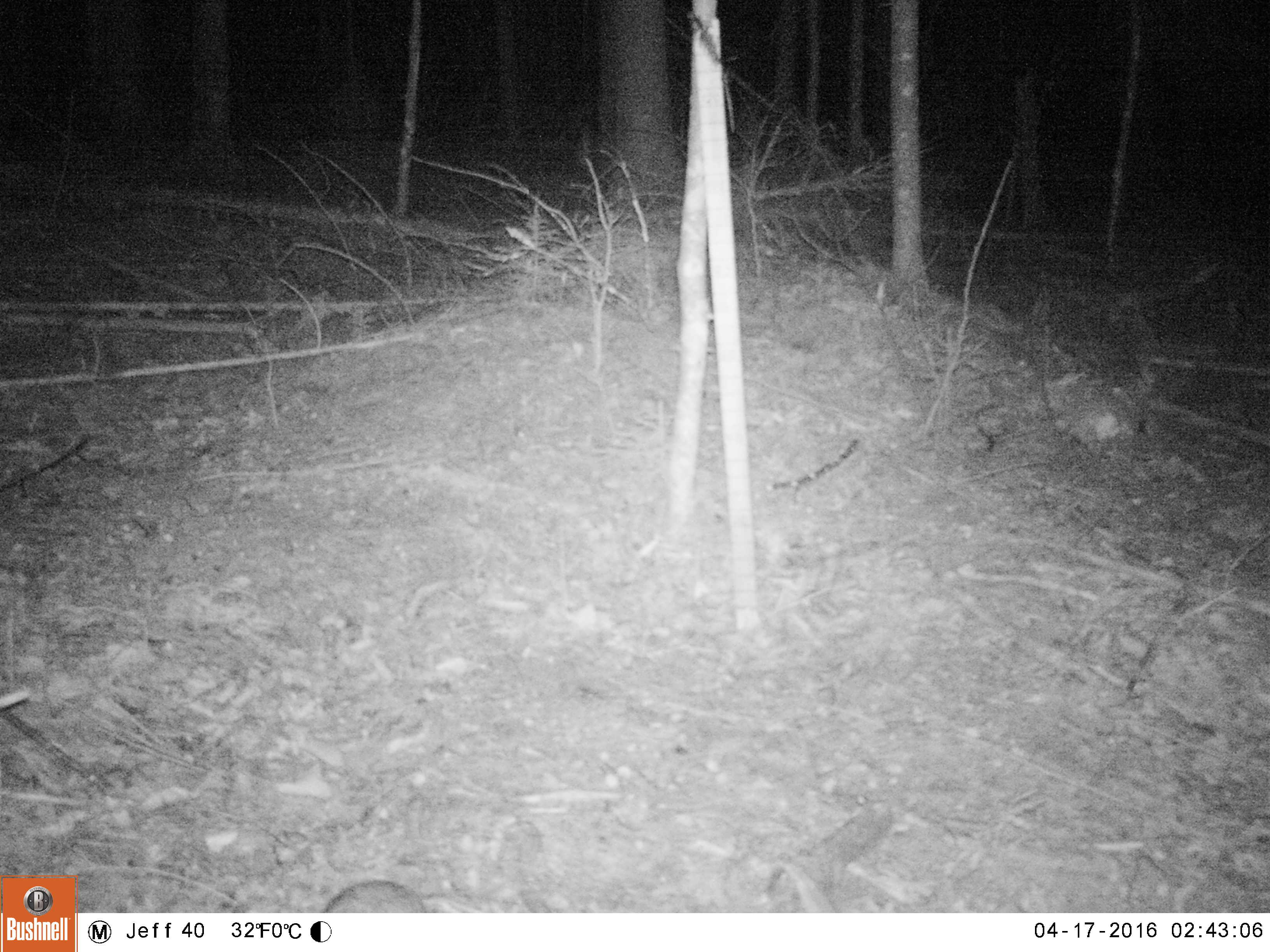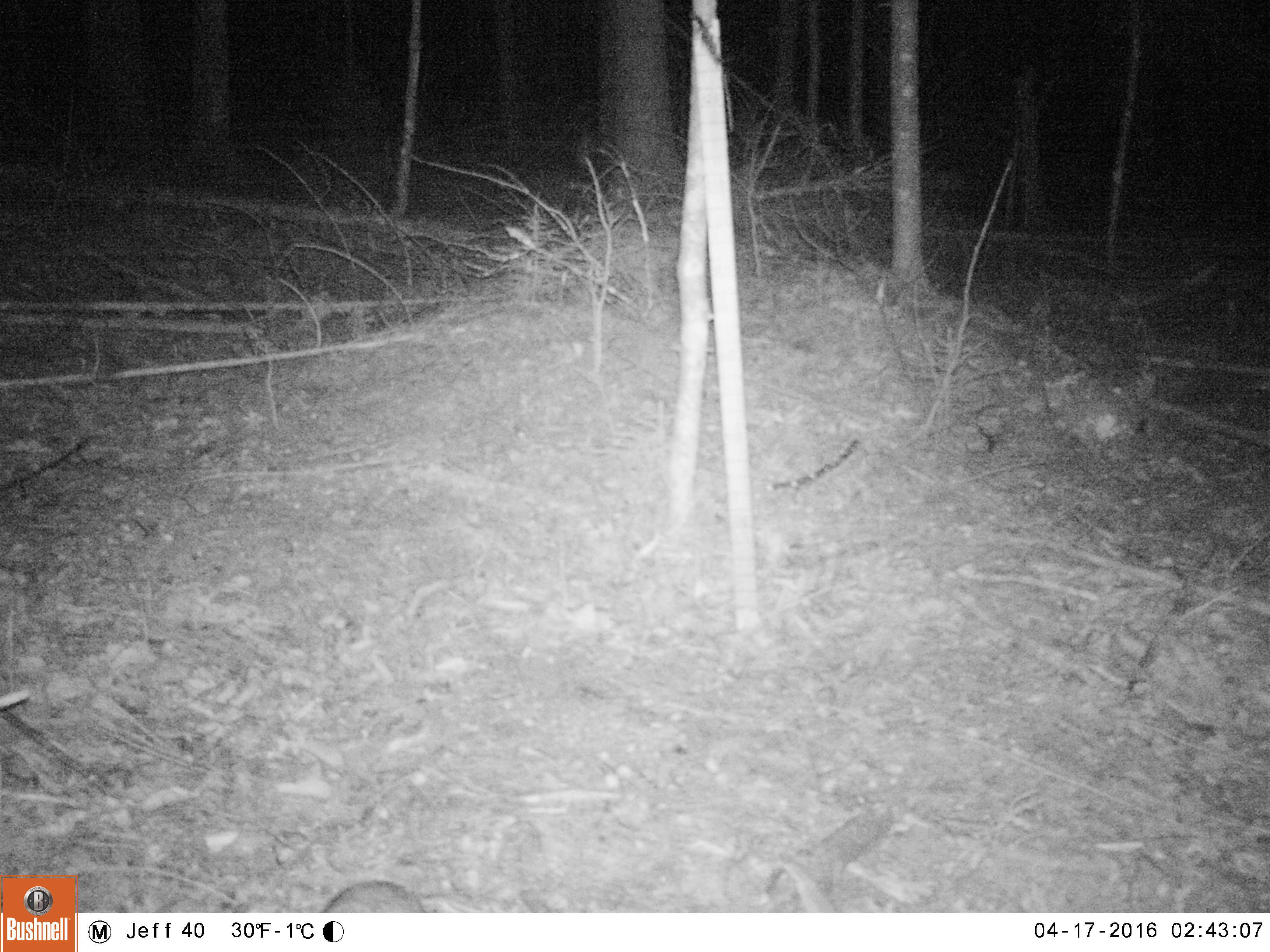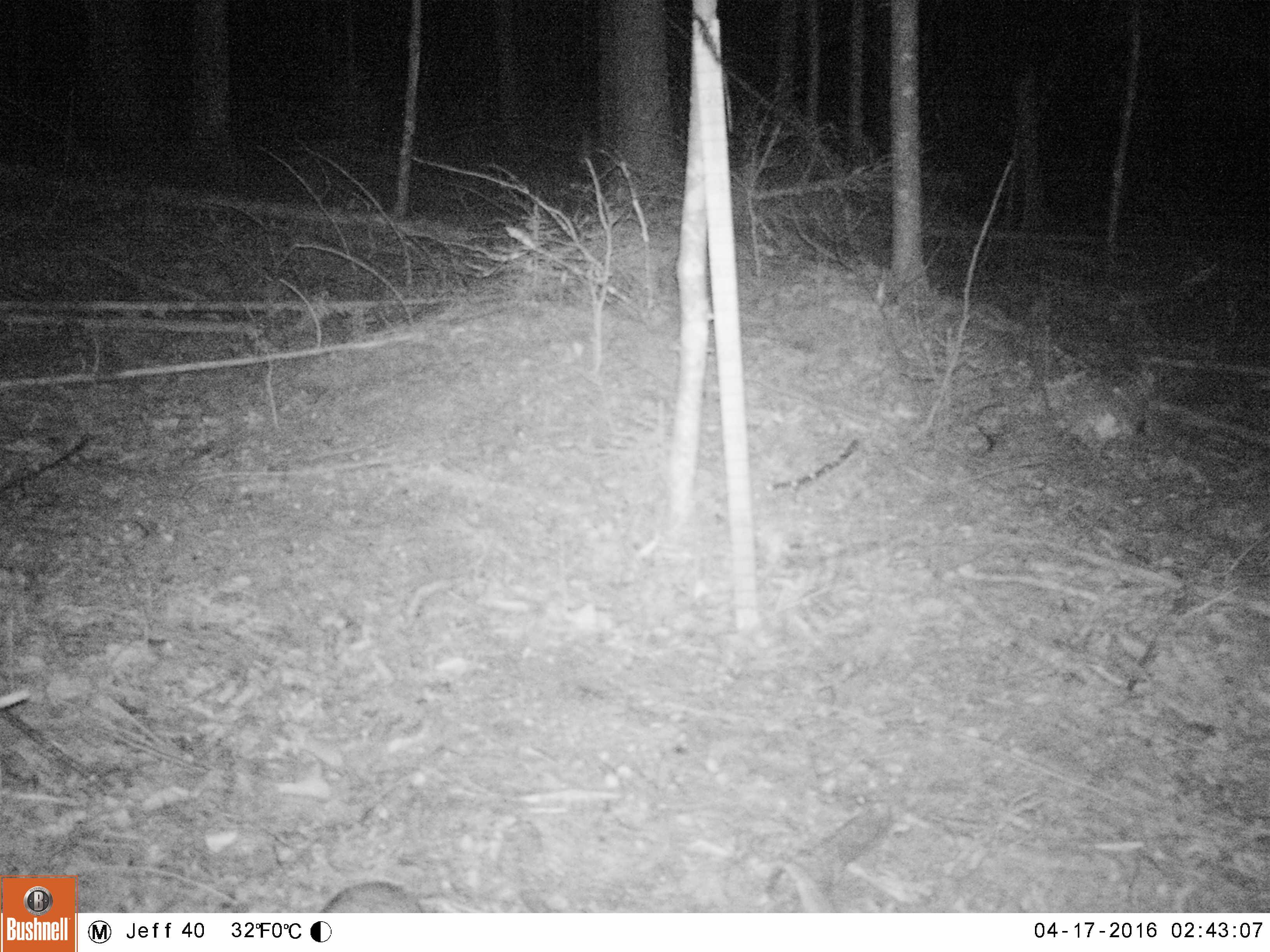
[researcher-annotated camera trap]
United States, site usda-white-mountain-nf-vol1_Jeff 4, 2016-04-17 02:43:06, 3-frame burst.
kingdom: Animalia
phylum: Chordata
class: Mammalia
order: Lagomorpha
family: Leporidae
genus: Lepus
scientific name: Lepus americanus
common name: snowshoe hare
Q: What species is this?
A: Snowshoe hare (Lepus americanus).